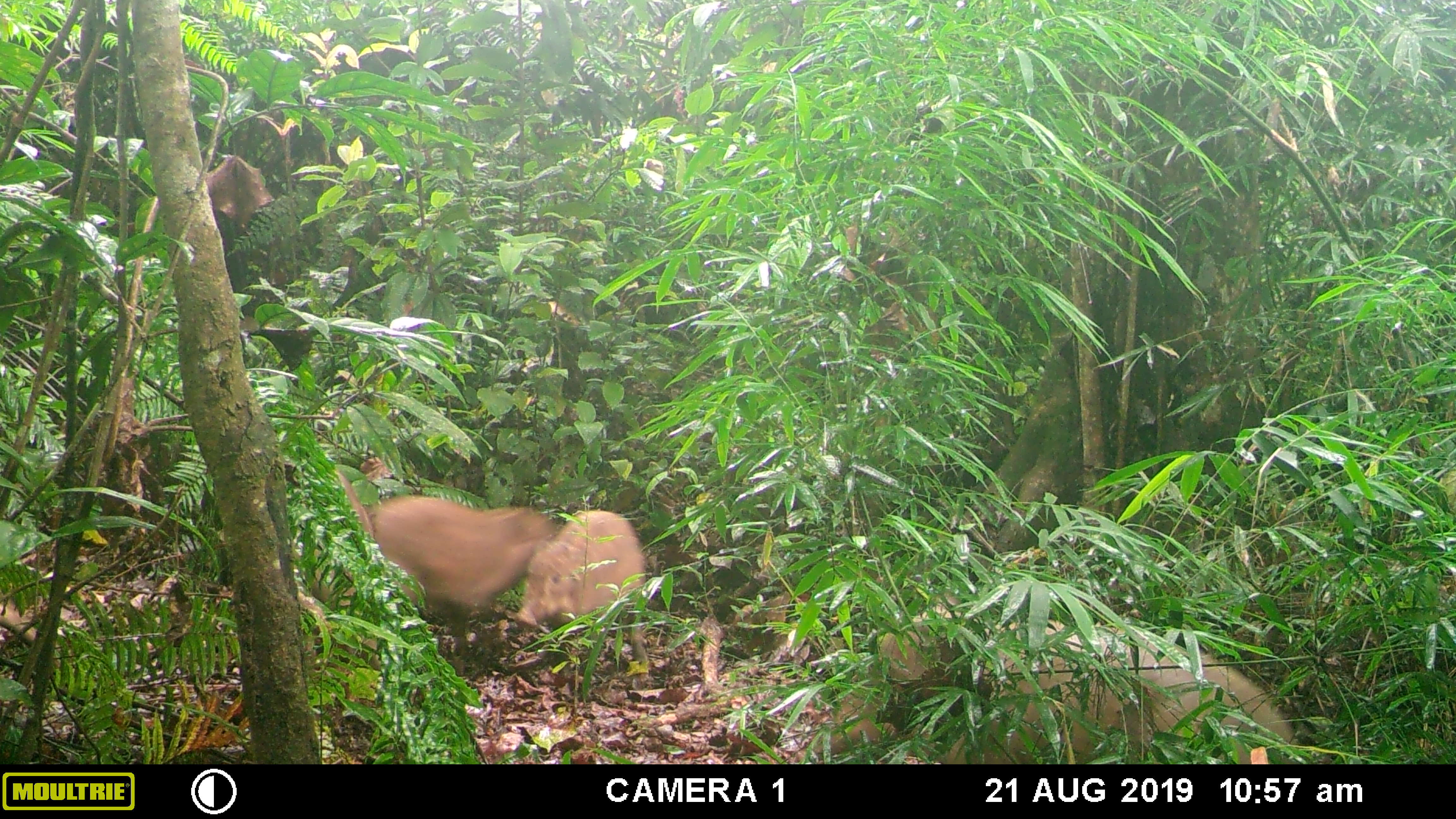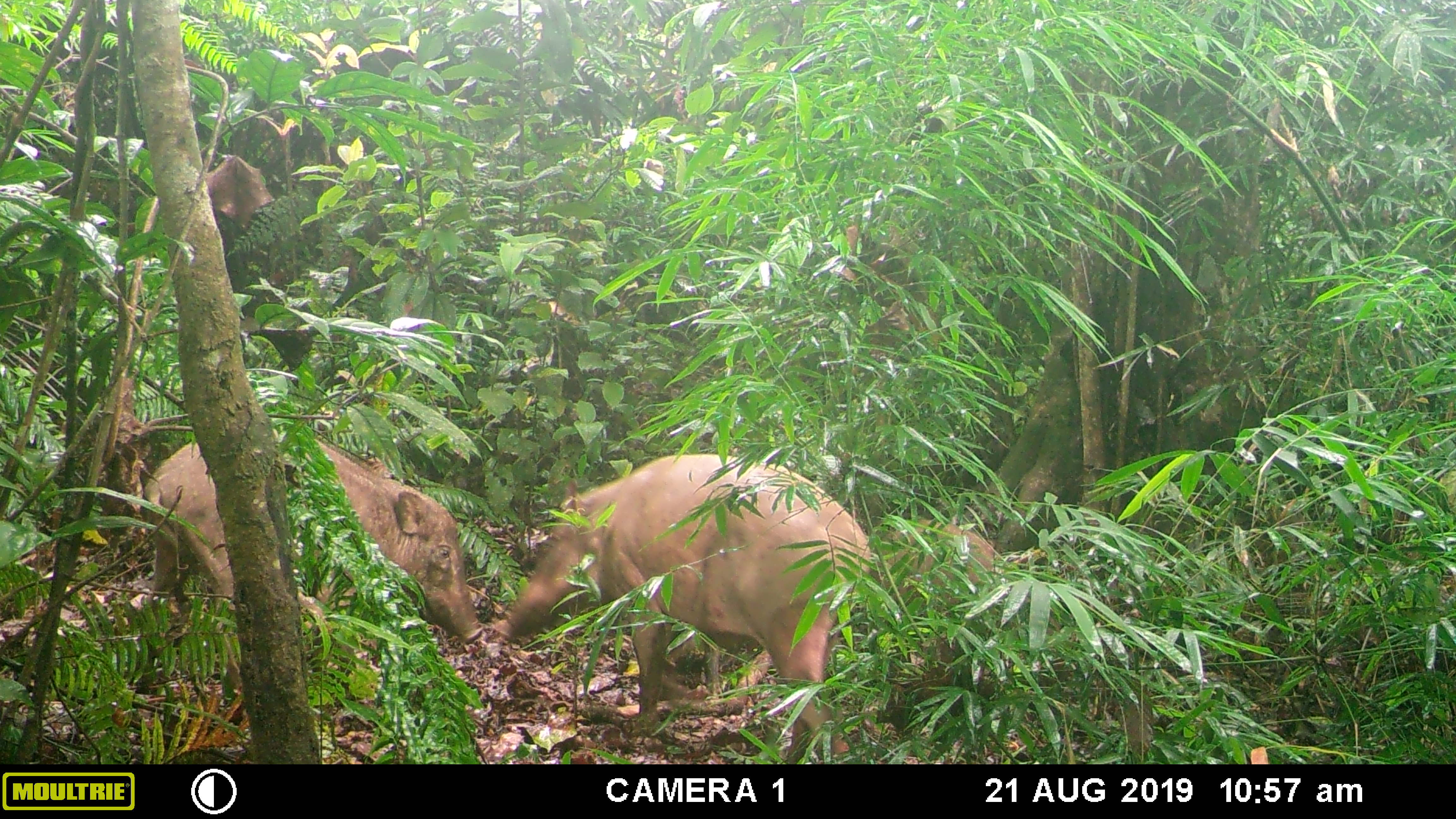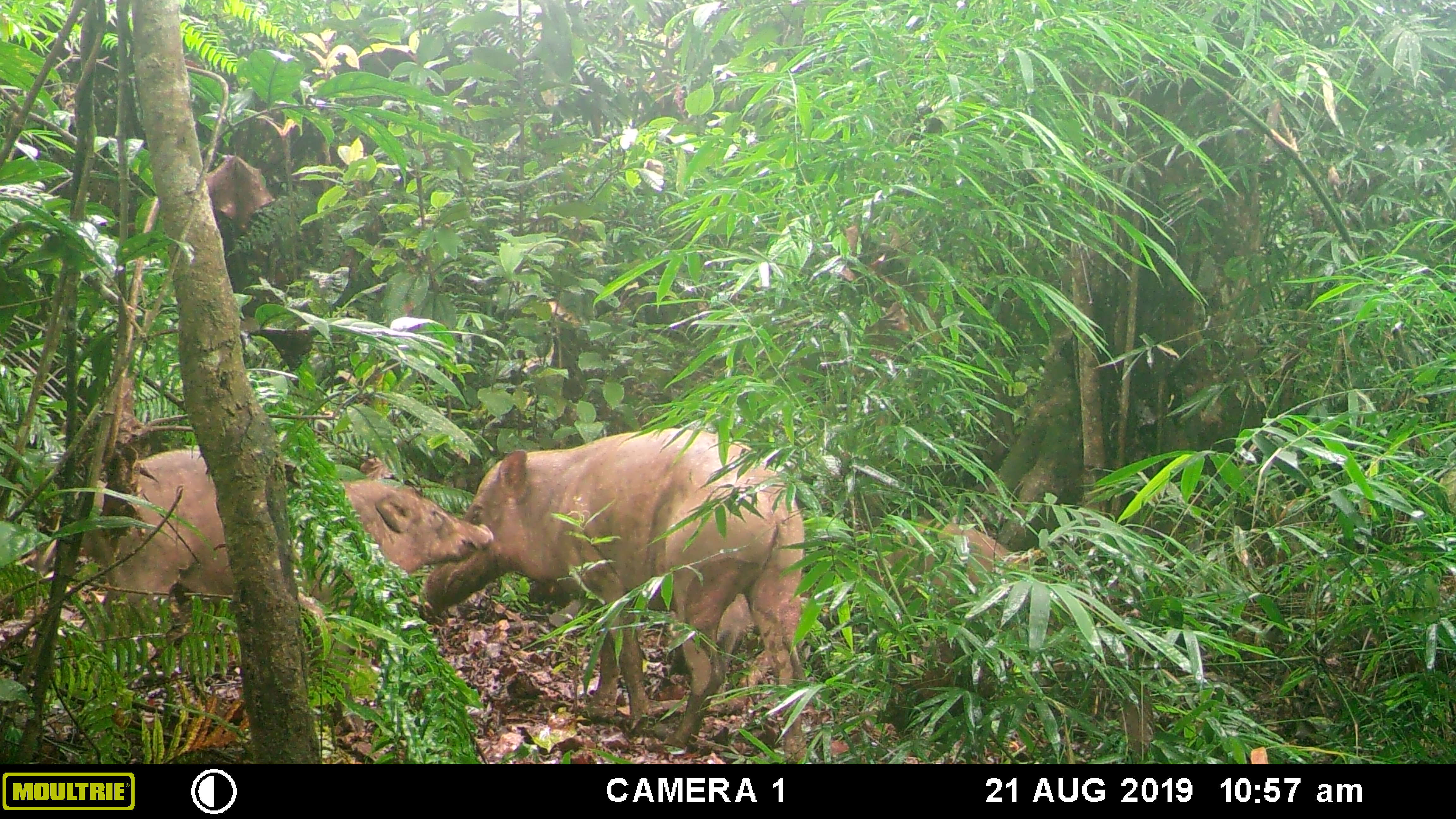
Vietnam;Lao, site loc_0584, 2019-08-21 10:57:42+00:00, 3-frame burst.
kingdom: Animalia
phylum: Chordata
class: Mammalia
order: Artiodactyla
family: Suidae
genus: Sus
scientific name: Sus scrofa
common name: eurasian wild pig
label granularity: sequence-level